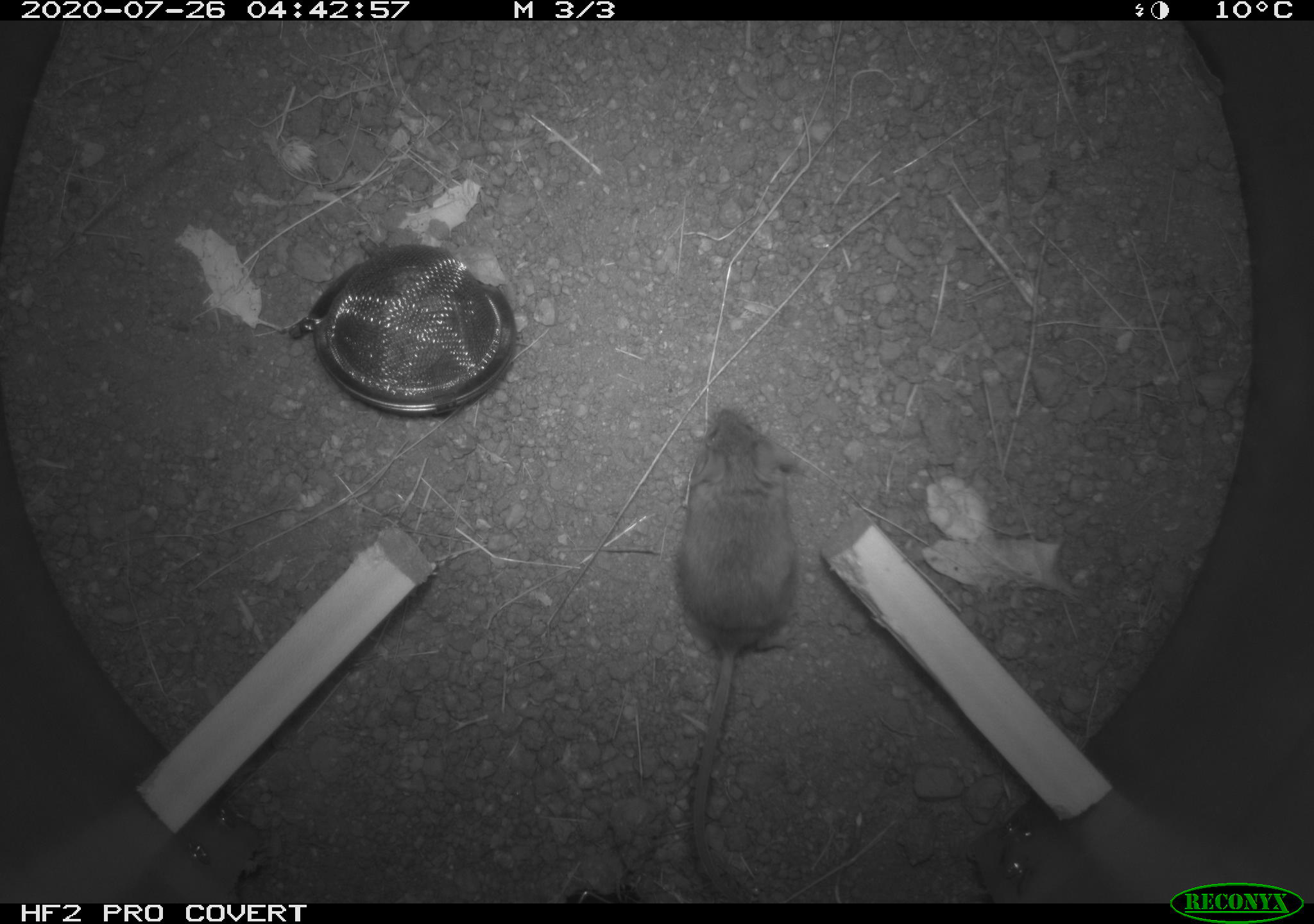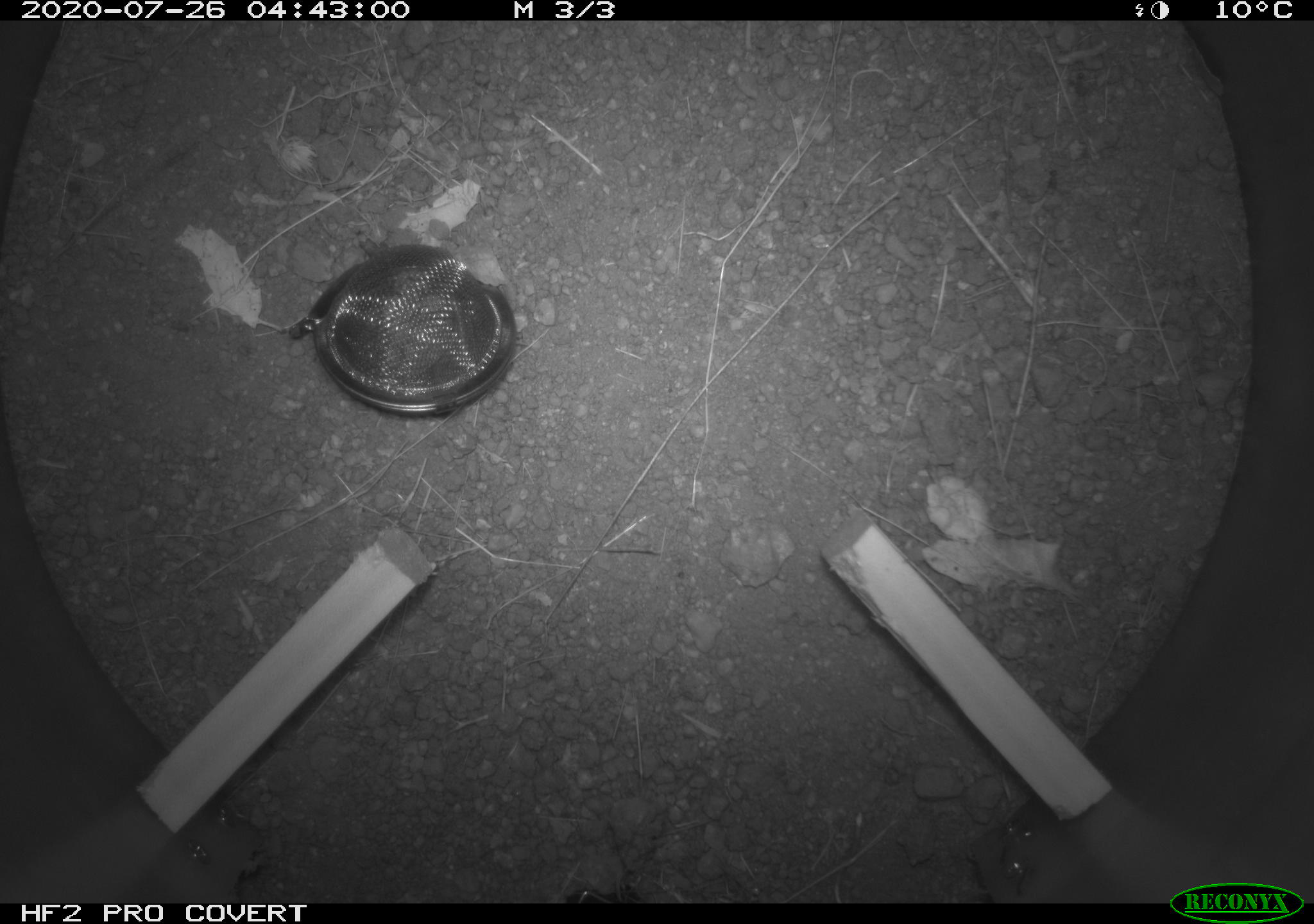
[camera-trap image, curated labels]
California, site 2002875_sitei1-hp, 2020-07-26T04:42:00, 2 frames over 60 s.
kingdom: Animalia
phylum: Chordata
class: Mammalia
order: Rodentia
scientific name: Rodentia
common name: rodent